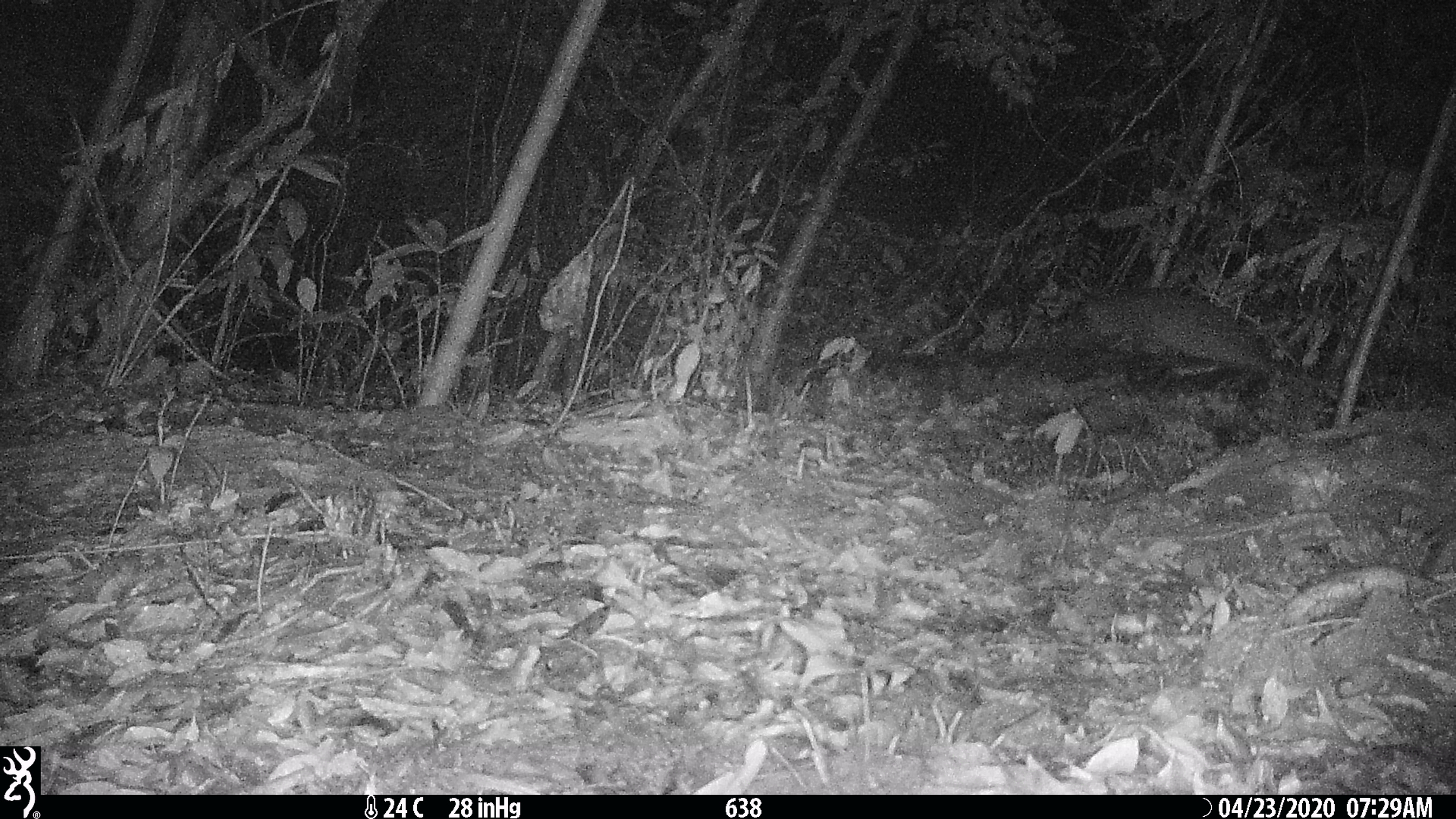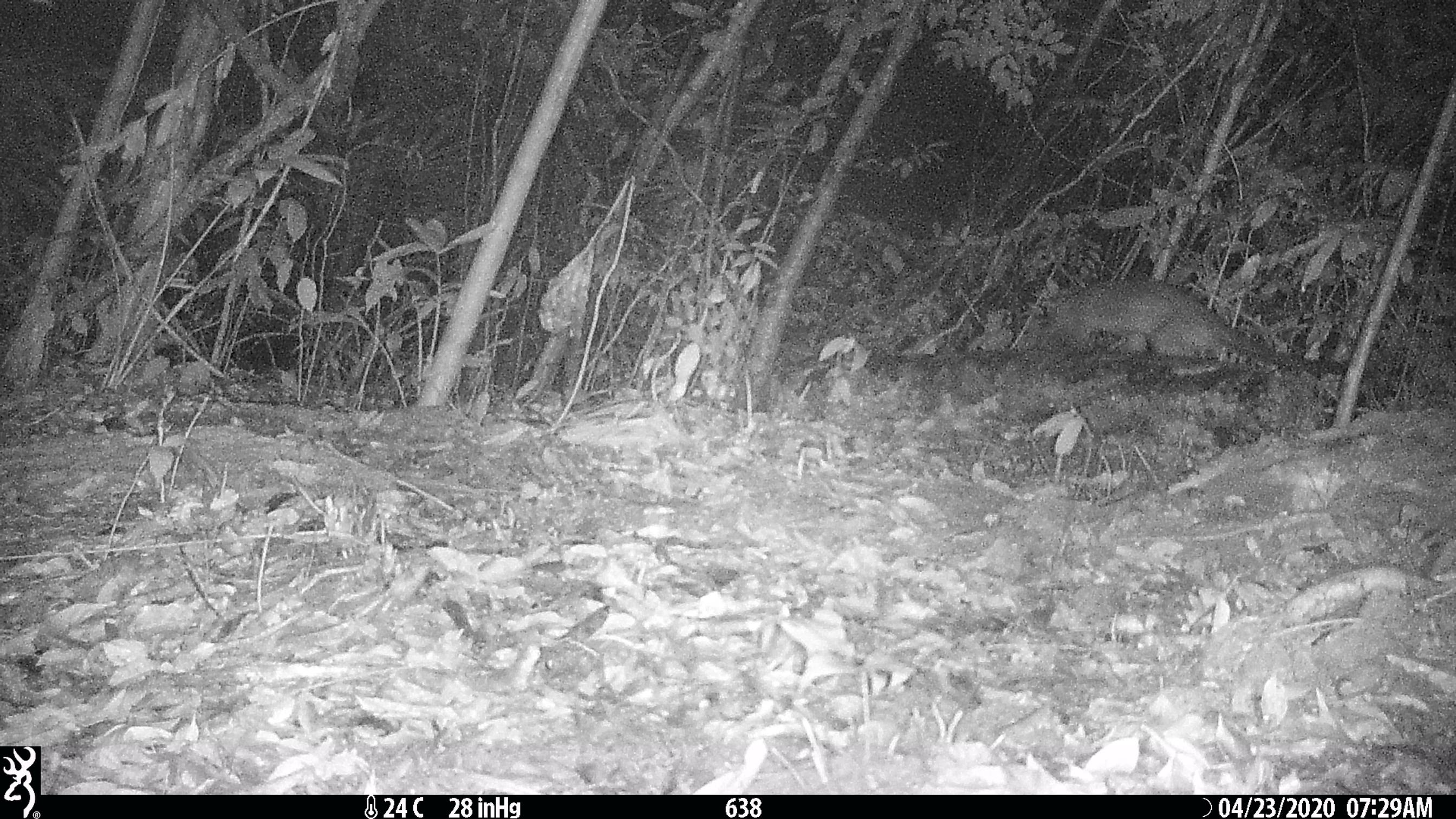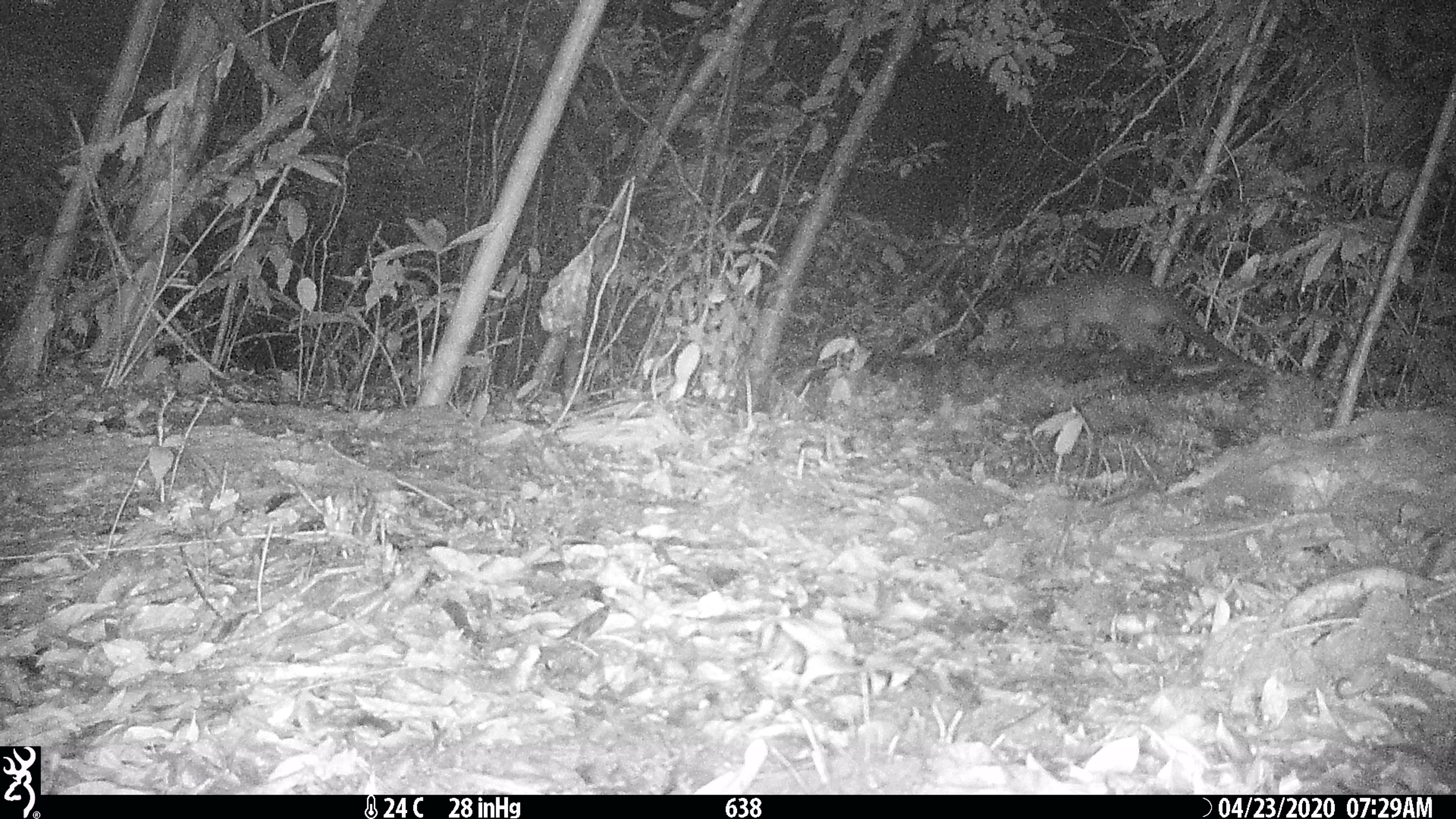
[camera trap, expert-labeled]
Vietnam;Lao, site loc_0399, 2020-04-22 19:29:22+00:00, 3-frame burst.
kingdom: Animalia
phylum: Chordata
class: Mammalia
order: Carnivora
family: Viverridae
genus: Paguma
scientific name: Paguma larvata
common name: masked palm civet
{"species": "masked palm civet (Paguma larvata)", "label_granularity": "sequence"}